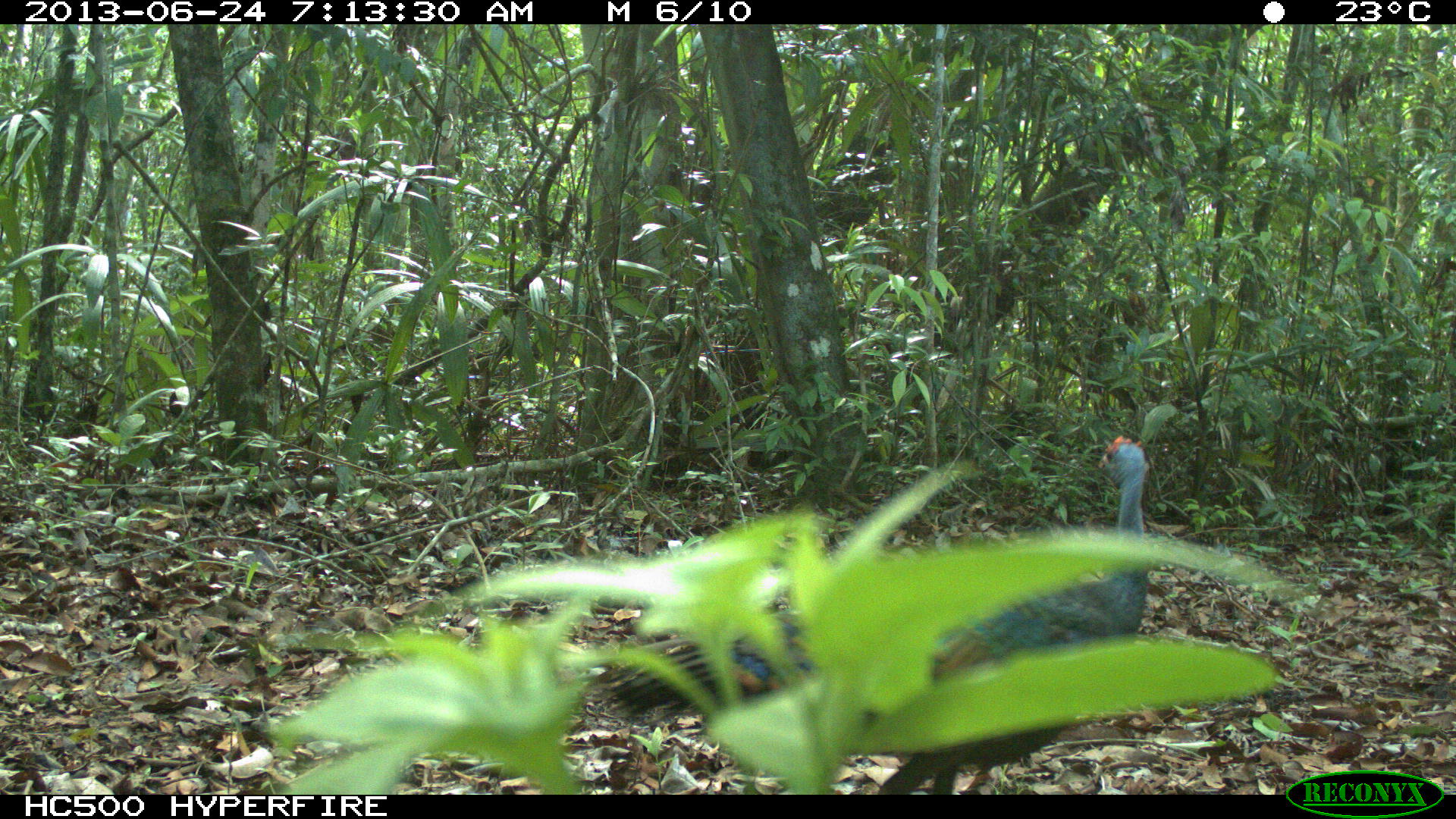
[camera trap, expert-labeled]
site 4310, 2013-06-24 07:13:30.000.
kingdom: Animalia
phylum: Chordata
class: Aves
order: Galliformes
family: Phasianidae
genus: Meleagris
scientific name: Meleagris ocellata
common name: ocellated turkey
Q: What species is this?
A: Meleagris ocellata (ocellated turkey).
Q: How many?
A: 1.